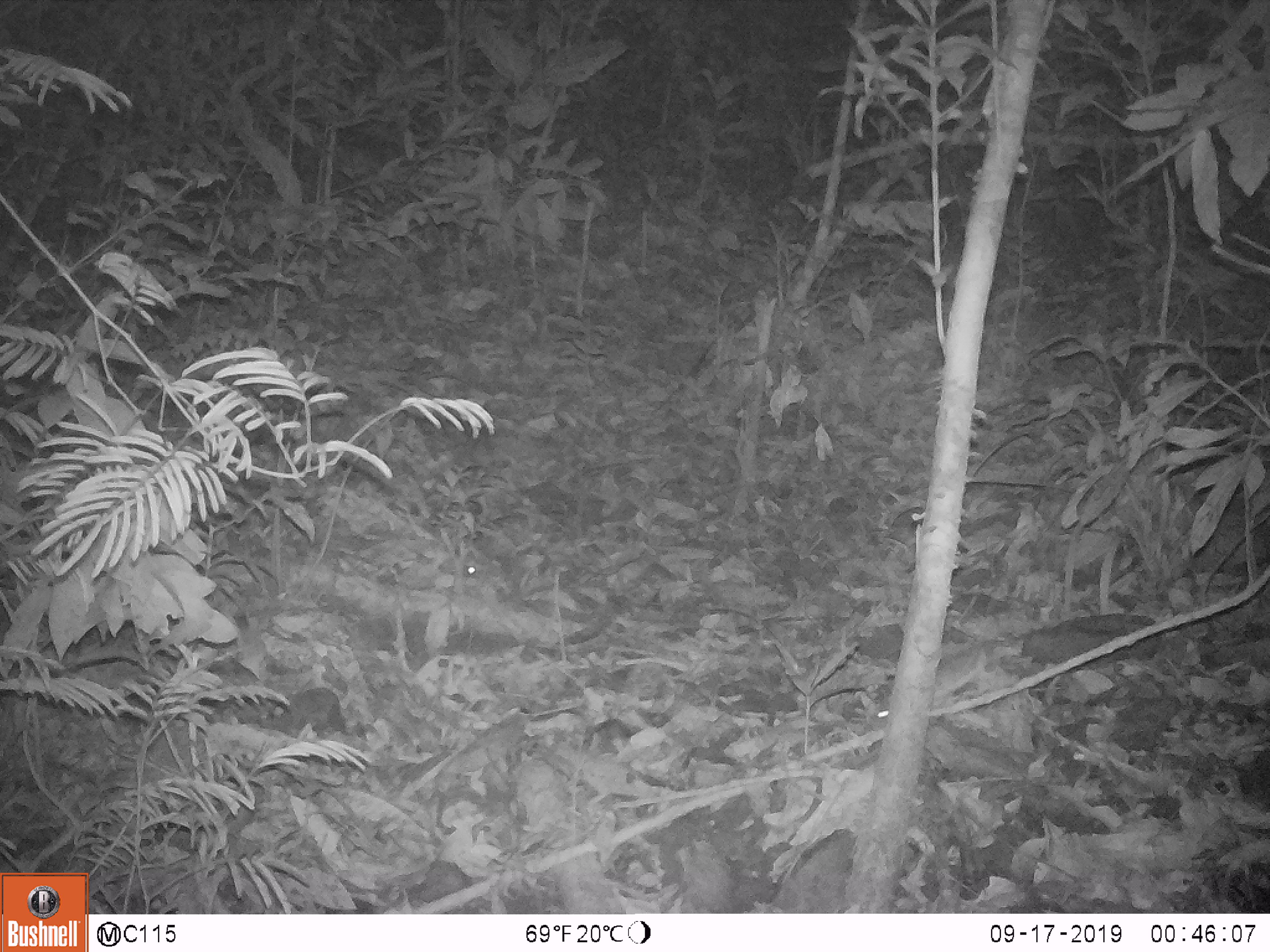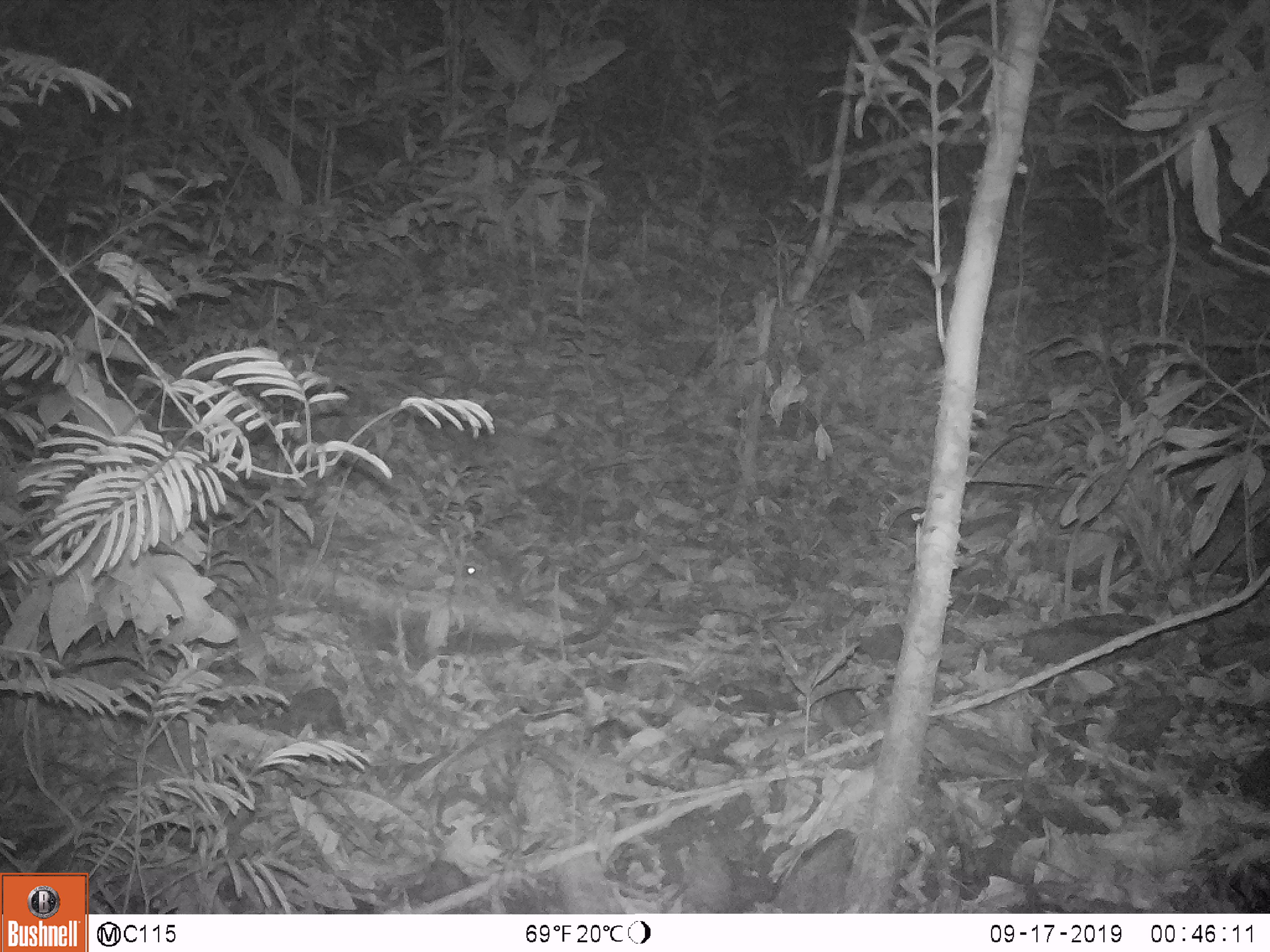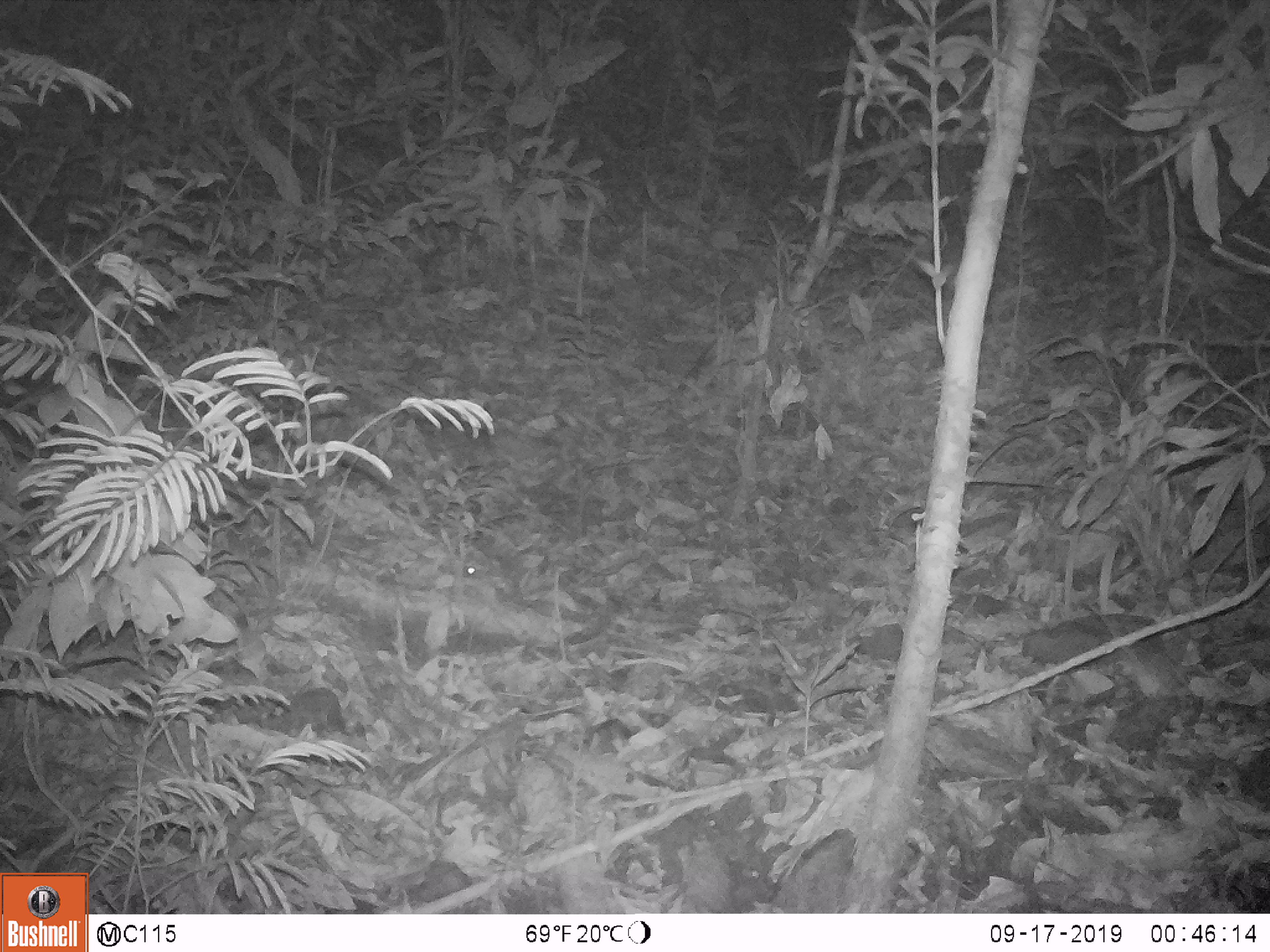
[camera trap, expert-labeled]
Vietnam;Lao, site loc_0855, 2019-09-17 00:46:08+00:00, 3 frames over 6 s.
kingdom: Animalia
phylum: Chordata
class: Mammalia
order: Rodentia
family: Muridae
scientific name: Muridae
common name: old-world mice and rats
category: unidentified murid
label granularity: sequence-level